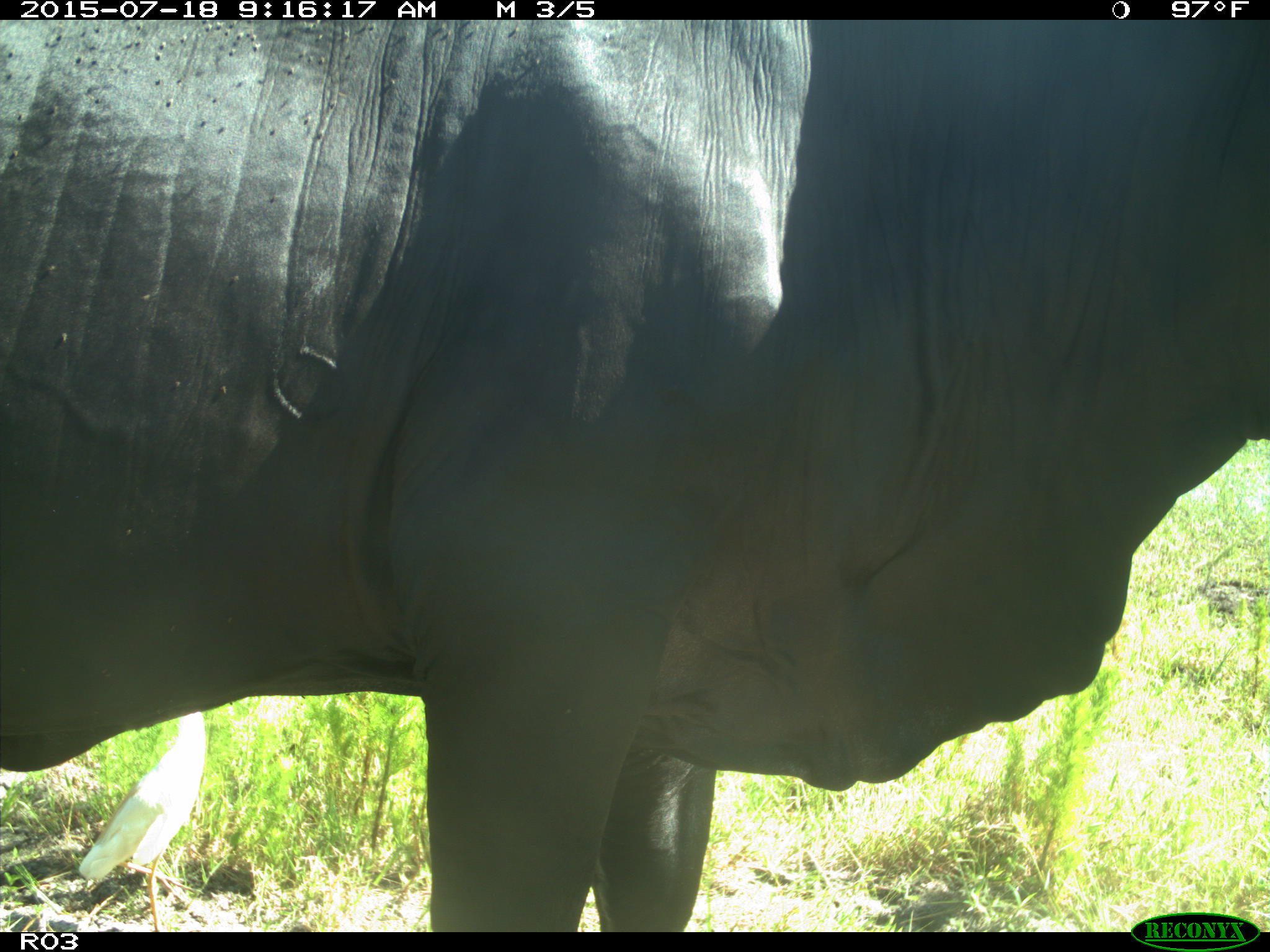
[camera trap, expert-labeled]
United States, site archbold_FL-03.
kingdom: Animalia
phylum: Chordata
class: Mammalia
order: Artiodactyla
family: Bovidae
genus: Bos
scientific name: Bos taurus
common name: domestic cow